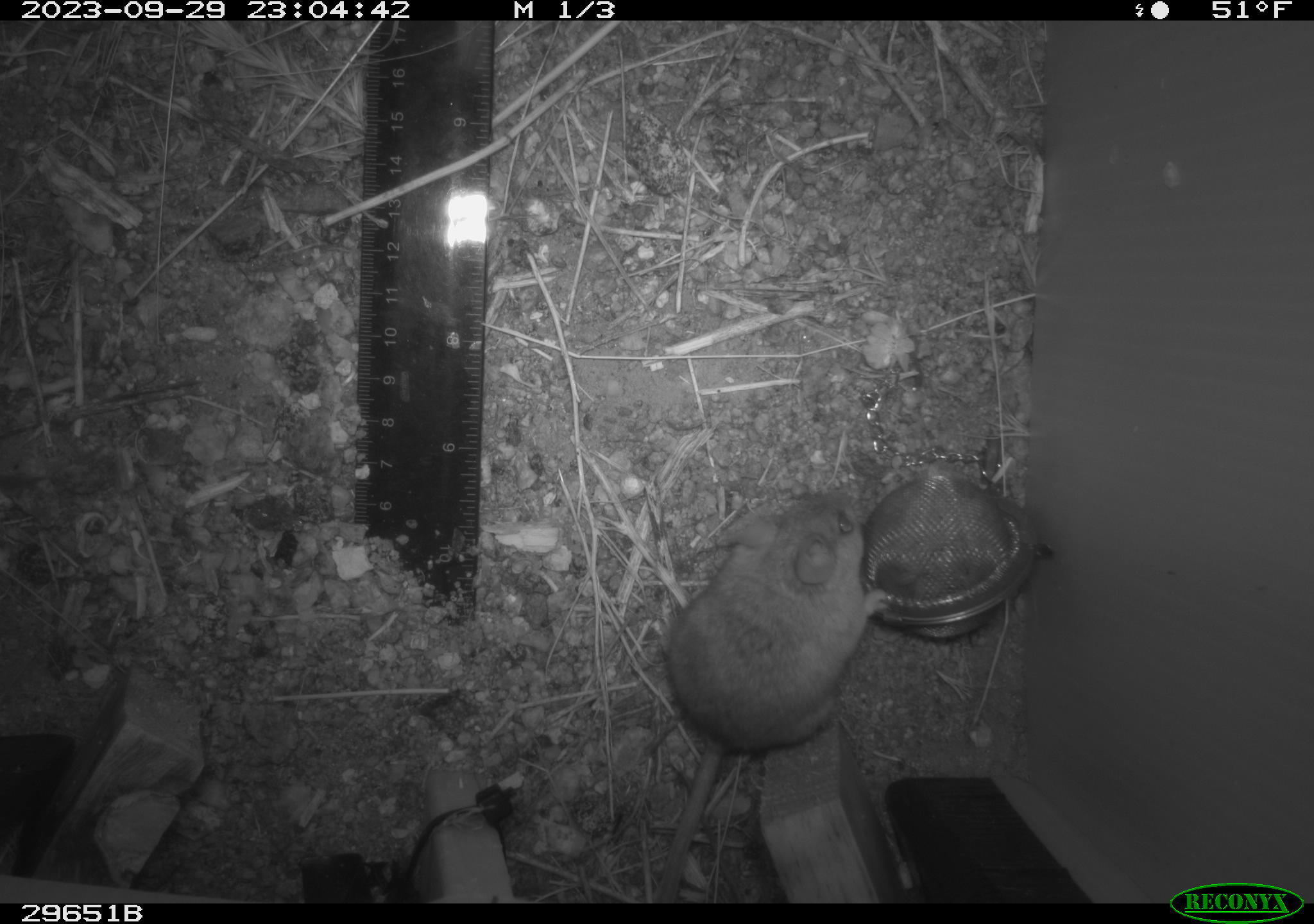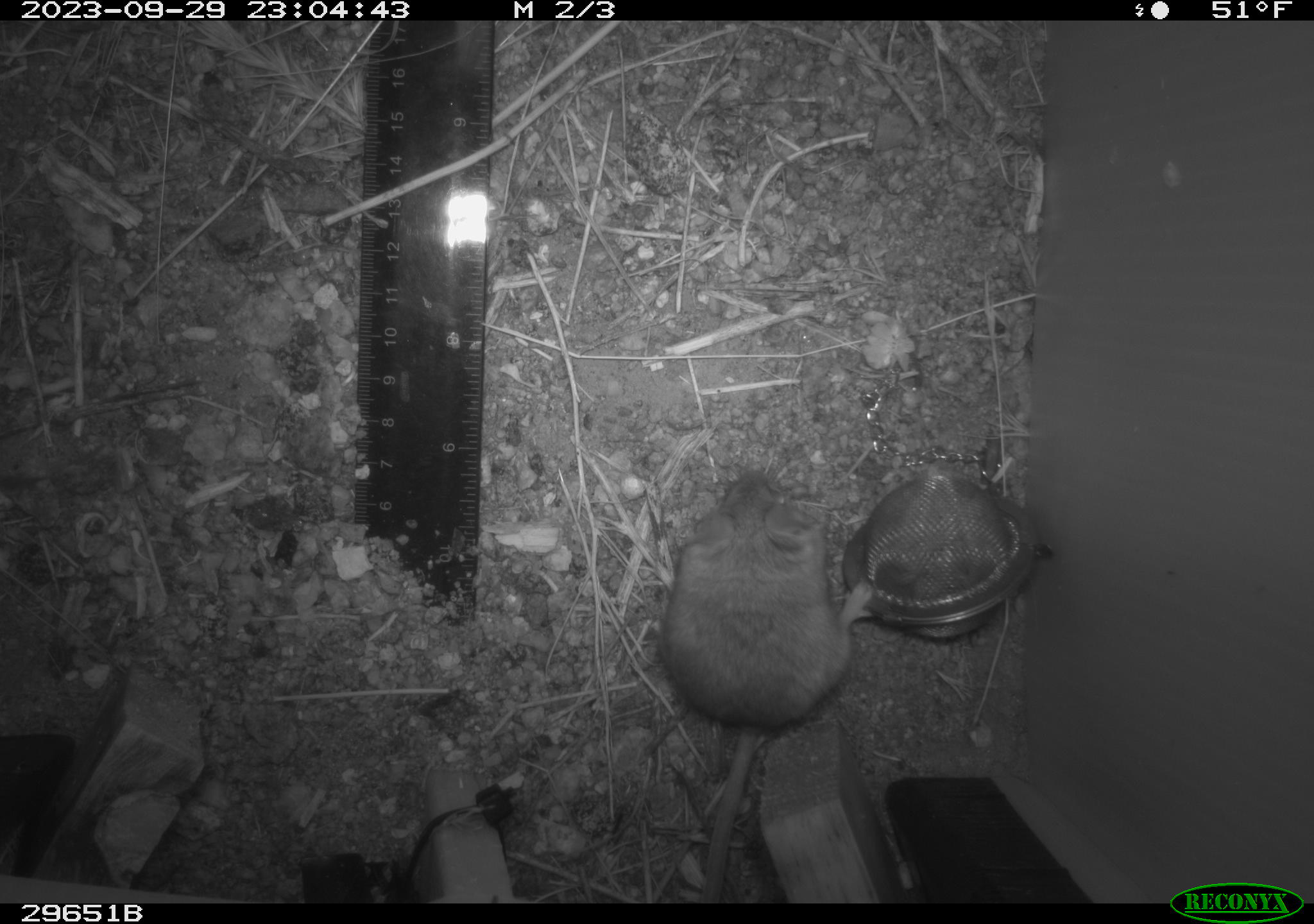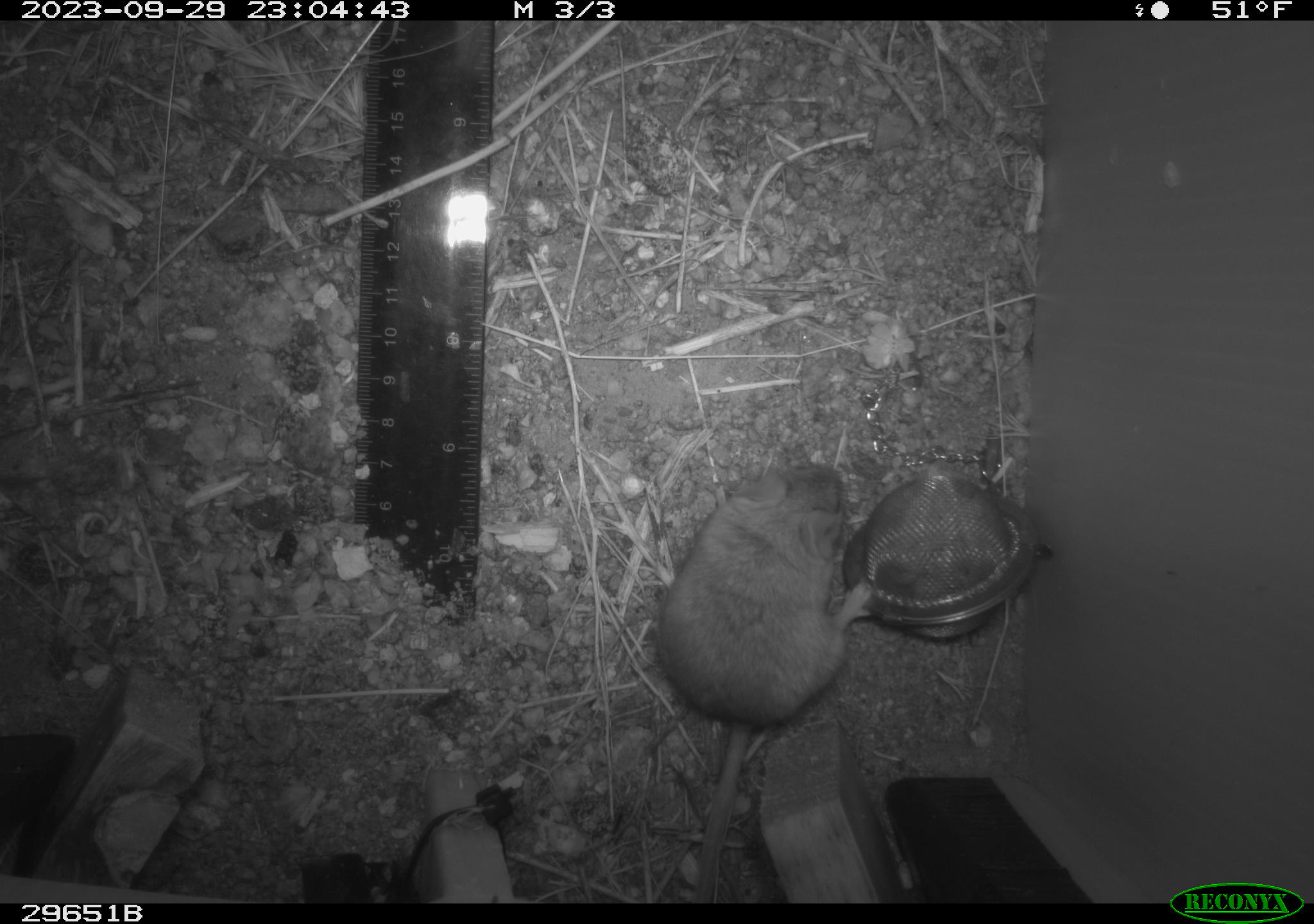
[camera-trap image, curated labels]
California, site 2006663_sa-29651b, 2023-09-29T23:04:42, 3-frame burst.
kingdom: Animalia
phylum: Chordata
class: Mammalia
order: Rodentia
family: Cricetidae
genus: Peromyscus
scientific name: Peromyscus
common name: deer mice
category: peromyscus species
Peromyscus species (deer mice) (Peromyscus).